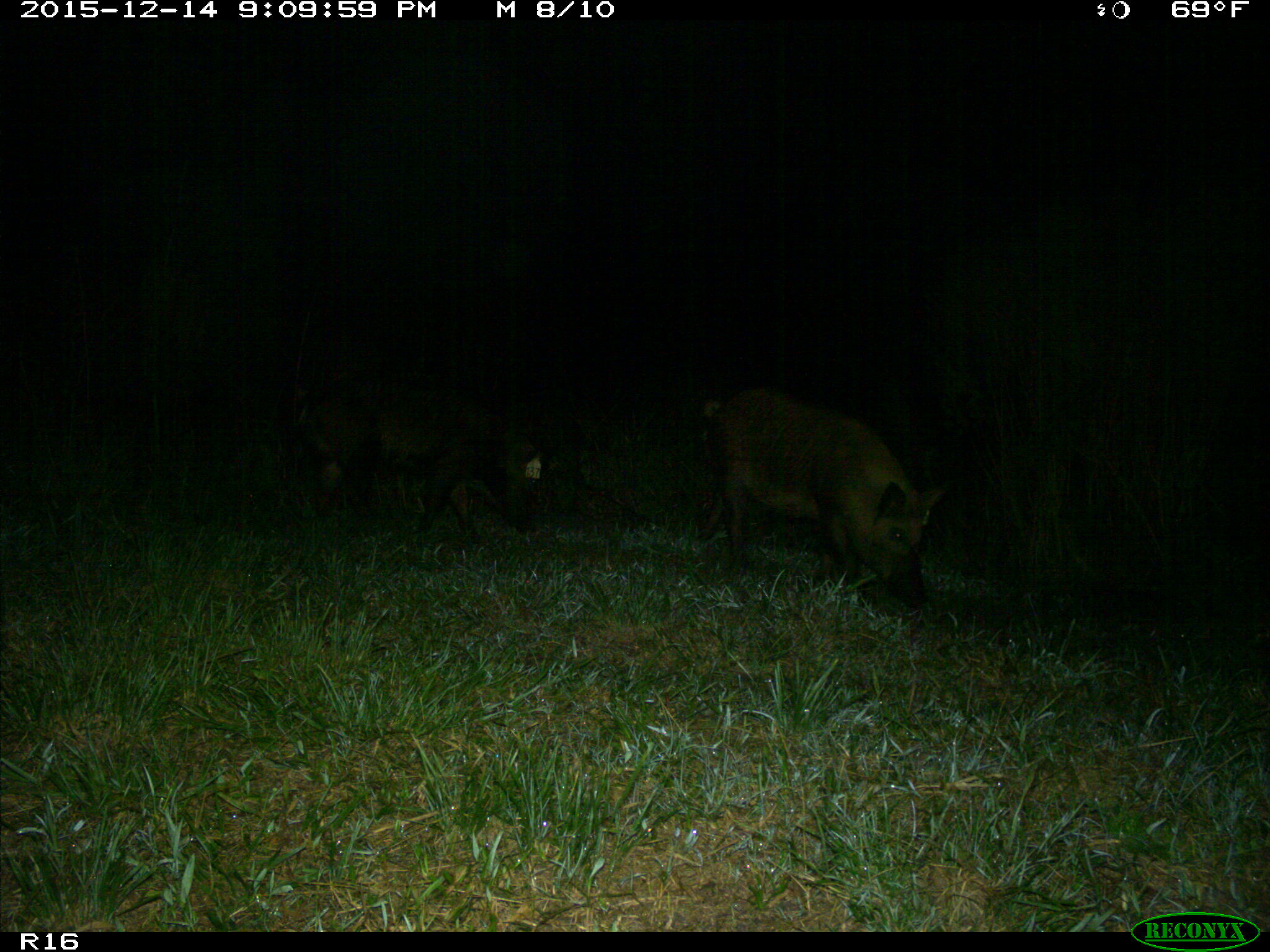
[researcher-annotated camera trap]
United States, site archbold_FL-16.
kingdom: Animalia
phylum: Chordata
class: Mammalia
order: Artiodactyla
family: Suidae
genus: Sus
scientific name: Sus scrofa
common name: wild boar